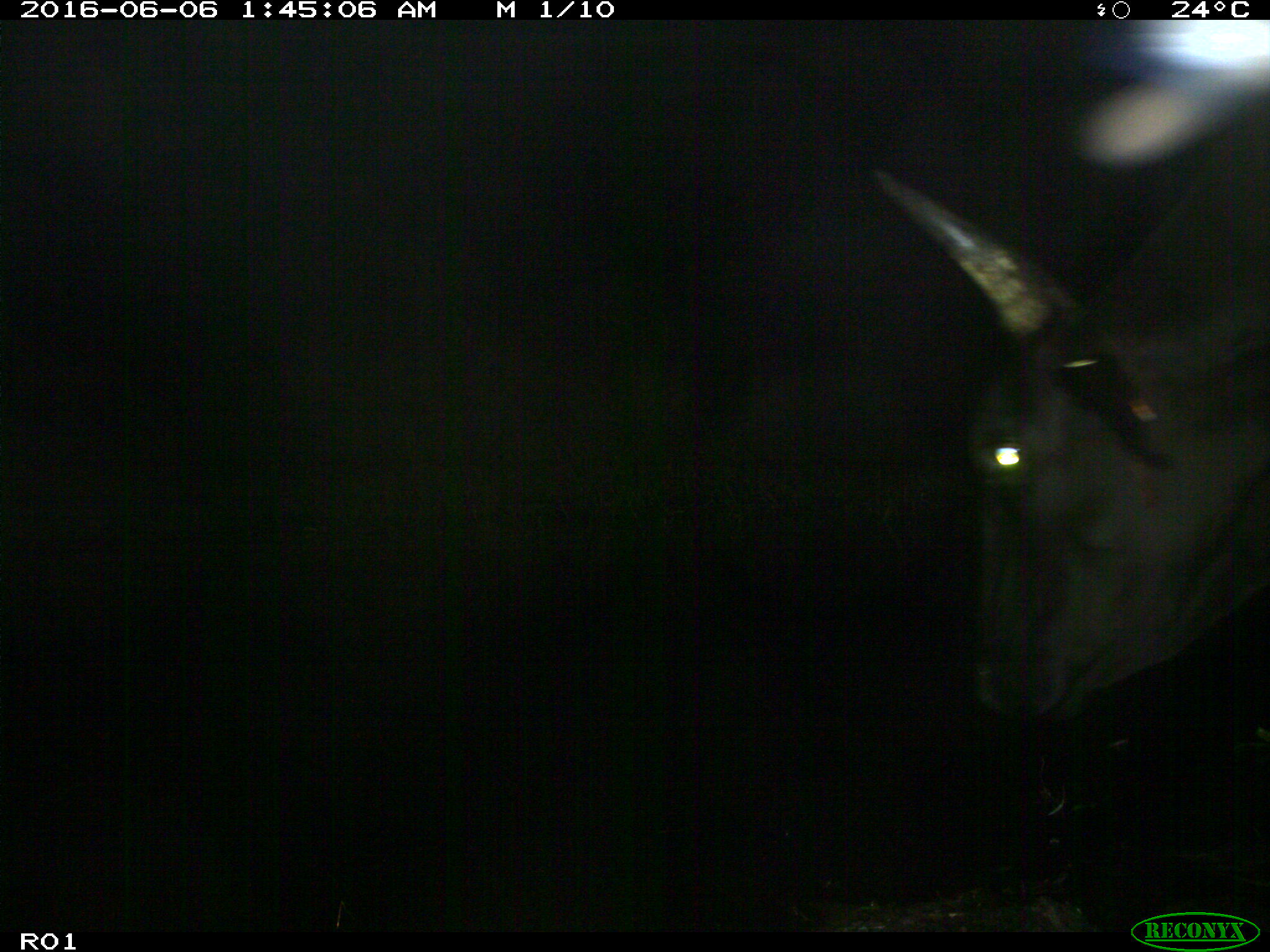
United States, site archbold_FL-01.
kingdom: Animalia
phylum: Chordata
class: Mammalia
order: Artiodactyla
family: Bovidae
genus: Bos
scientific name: Bos taurus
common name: domestic cow